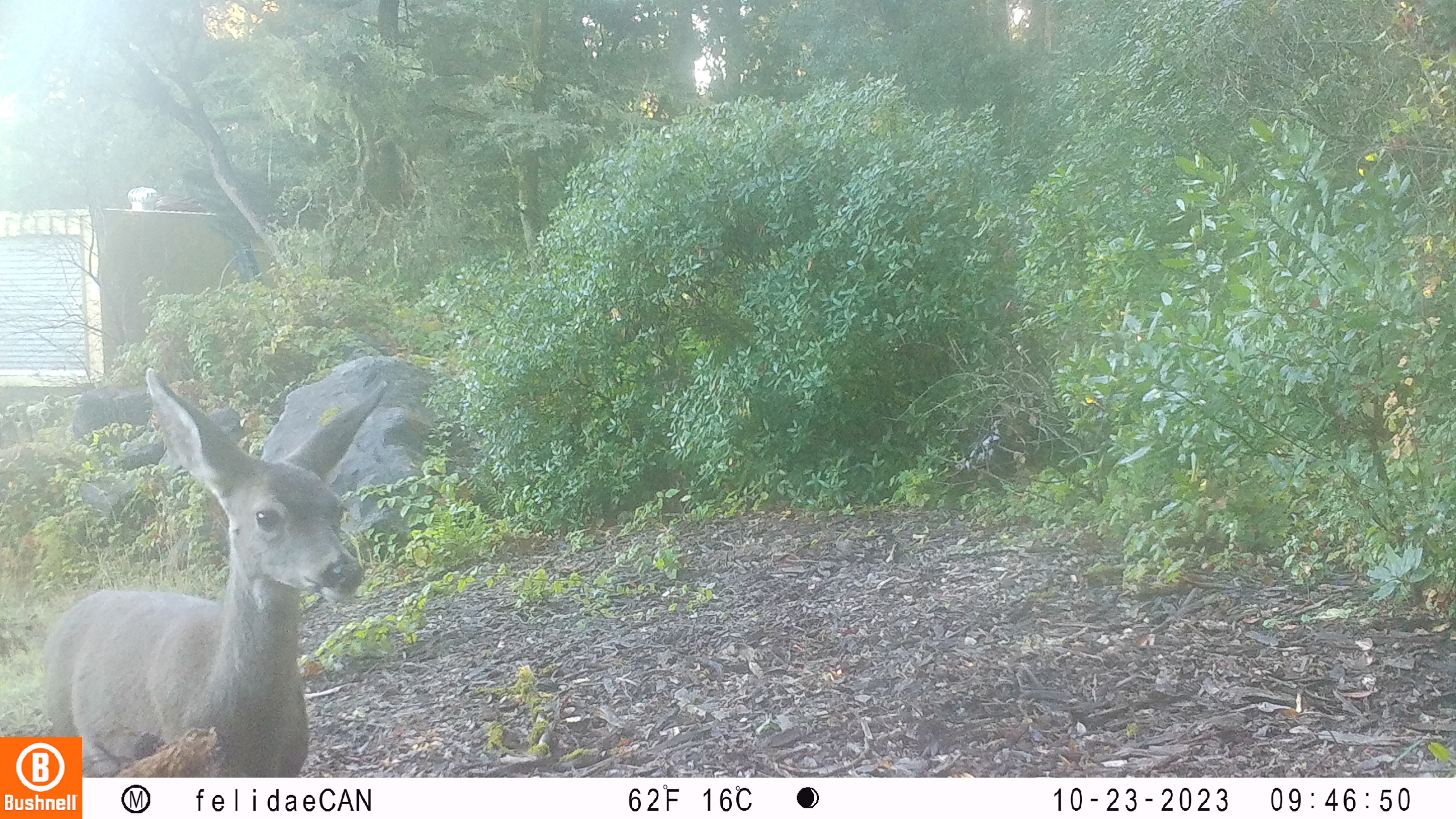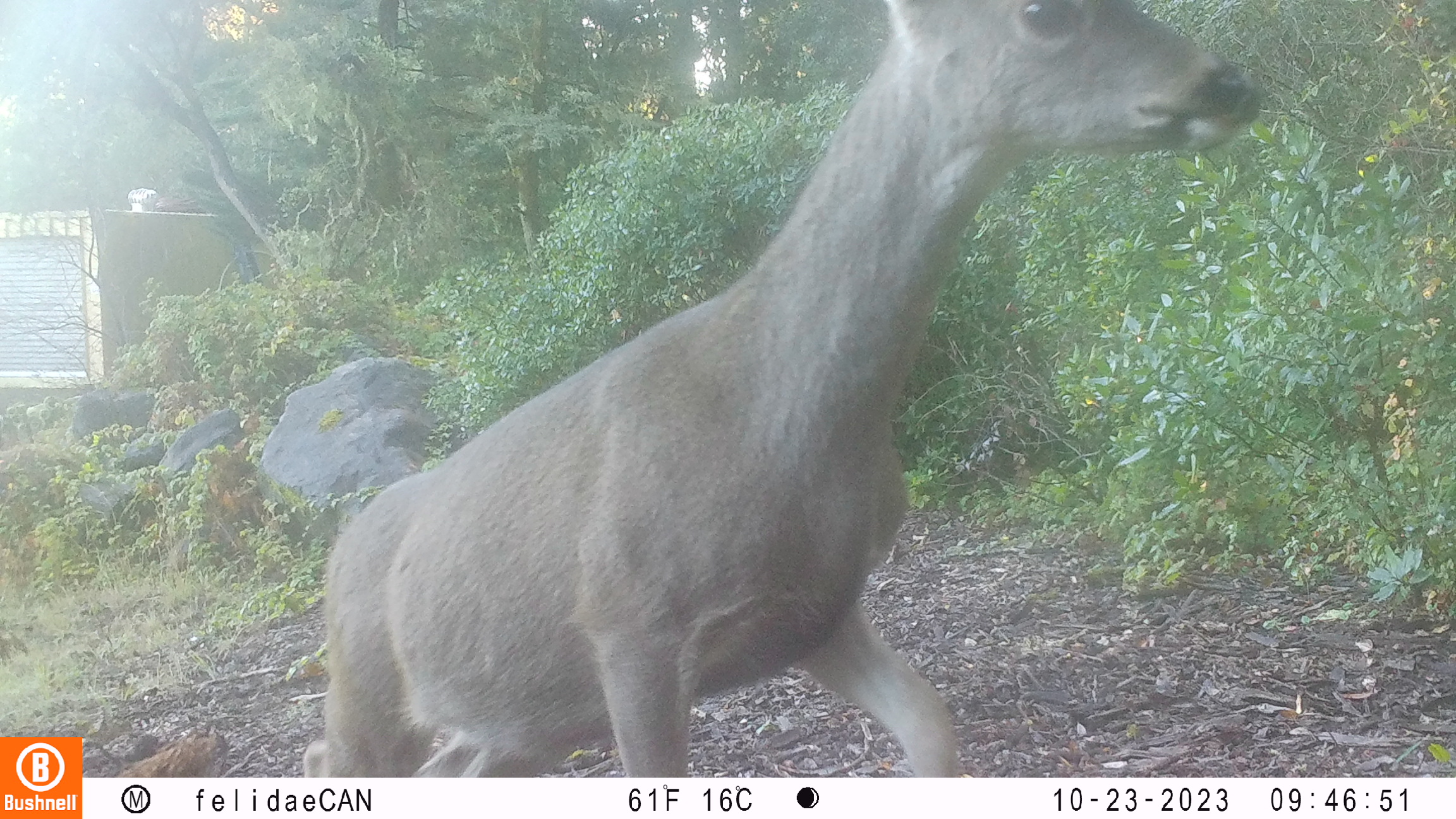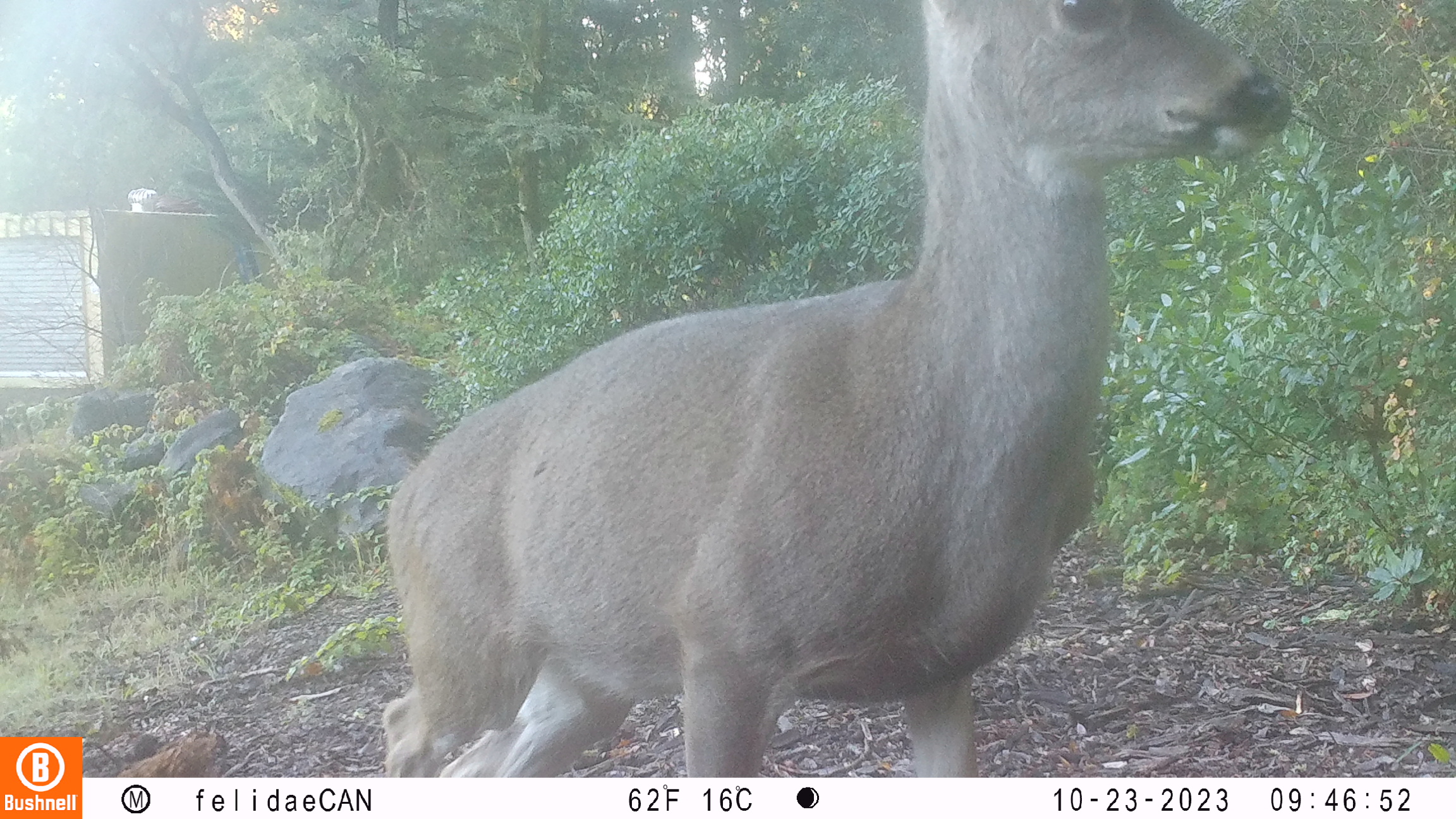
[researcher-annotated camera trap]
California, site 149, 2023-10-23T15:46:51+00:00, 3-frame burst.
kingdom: Animalia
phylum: Chordata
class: Mammalia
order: Artiodactyla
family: Cervidae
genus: Odocoileus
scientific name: Odocoileus hemionus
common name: mule deer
Mule deer (Odocoileus hemionus).